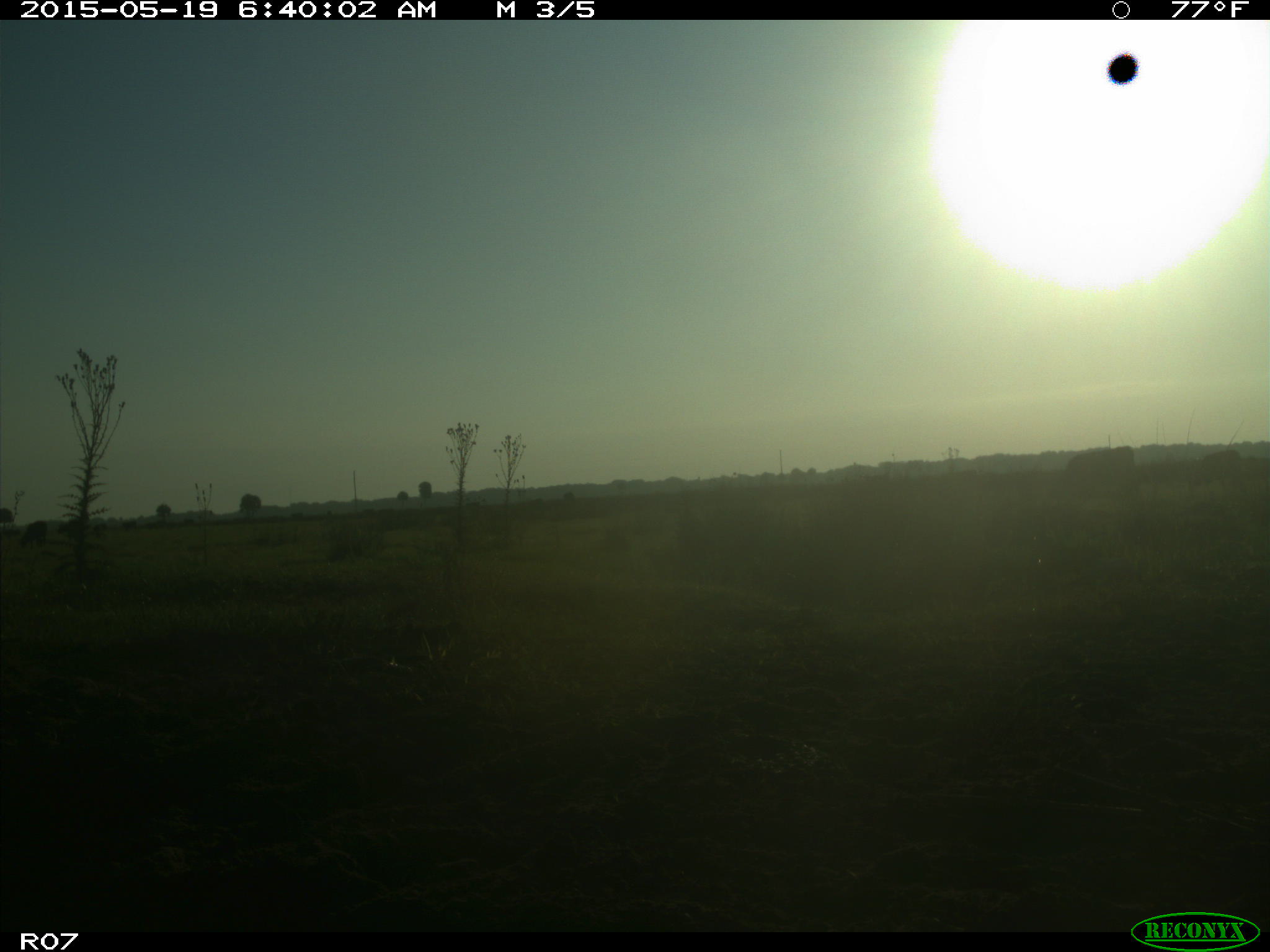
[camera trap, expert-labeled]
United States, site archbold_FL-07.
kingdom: Animalia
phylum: Chordata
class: Mammalia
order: Artiodactyla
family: Bovidae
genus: Bos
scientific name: Bos taurus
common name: domestic cow